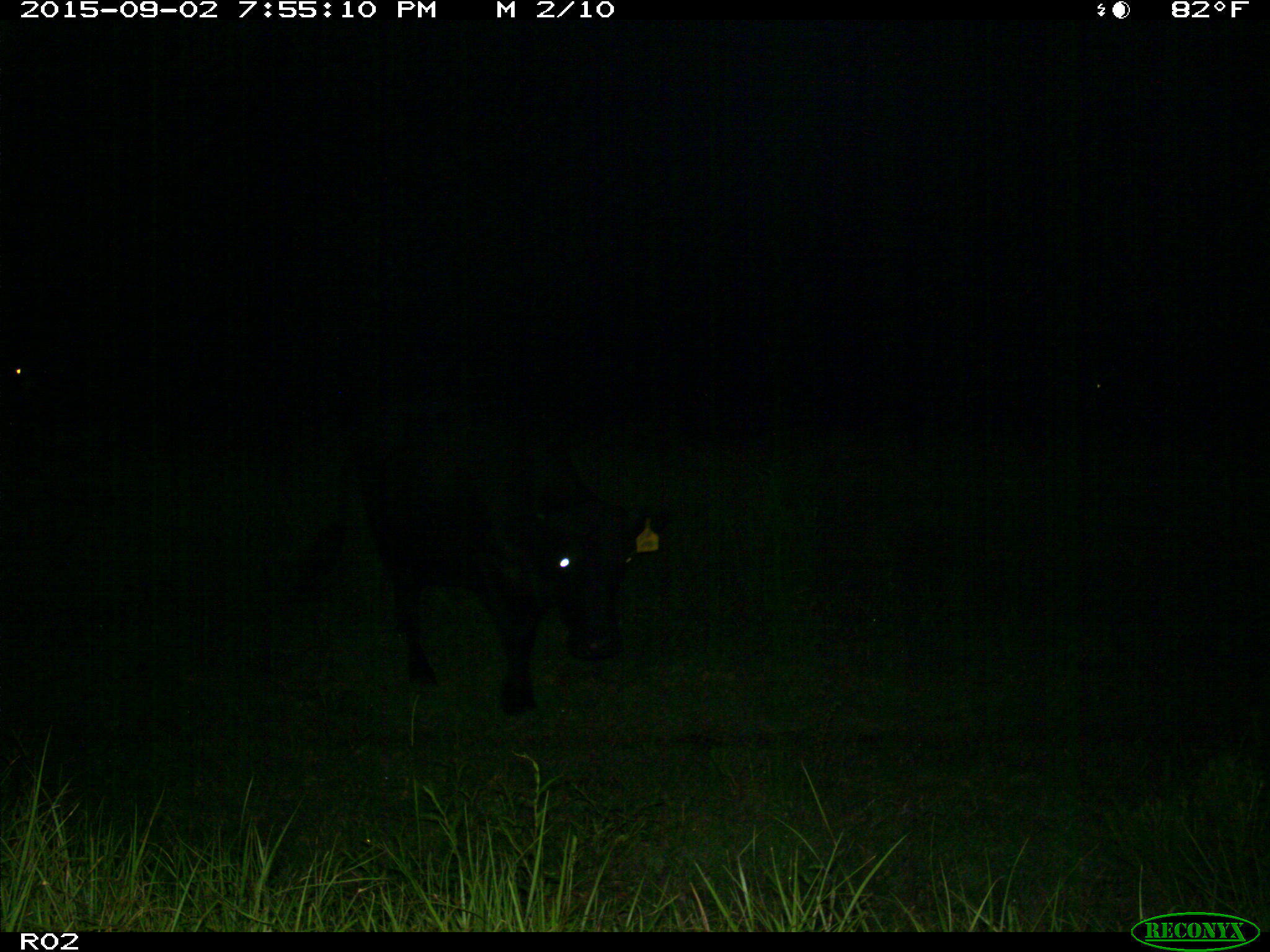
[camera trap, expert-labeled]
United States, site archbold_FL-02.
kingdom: Animalia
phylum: Chordata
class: Mammalia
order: Artiodactyla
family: Bovidae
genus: Bos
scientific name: Bos taurus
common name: domestic cow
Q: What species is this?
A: Bos taurus (domestic cow).